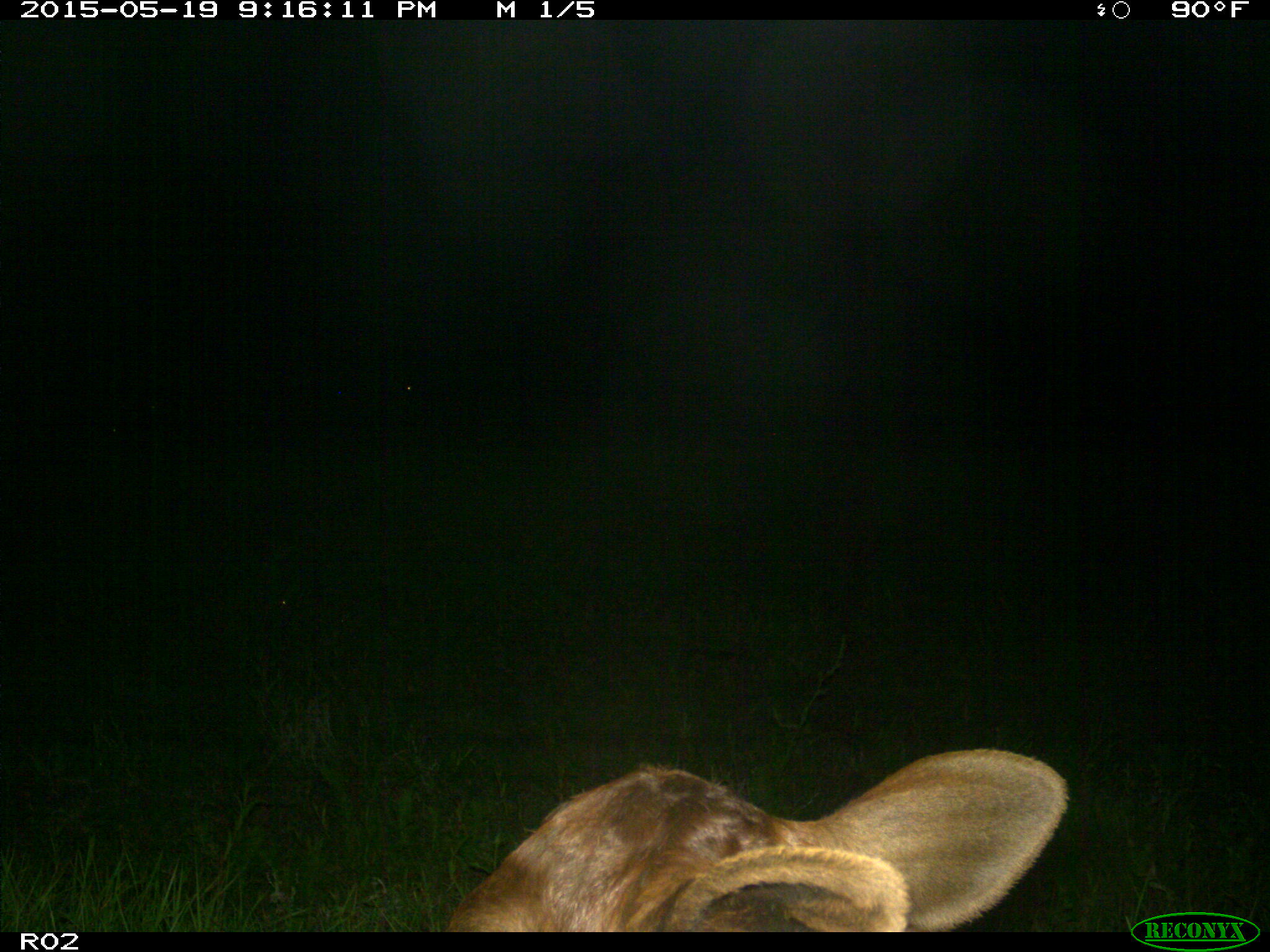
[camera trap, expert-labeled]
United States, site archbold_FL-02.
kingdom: Animalia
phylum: Chordata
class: Mammalia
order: Artiodactyla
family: Bovidae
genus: Bos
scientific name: Bos taurus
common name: domestic cow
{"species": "Bos taurus (domestic cow)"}